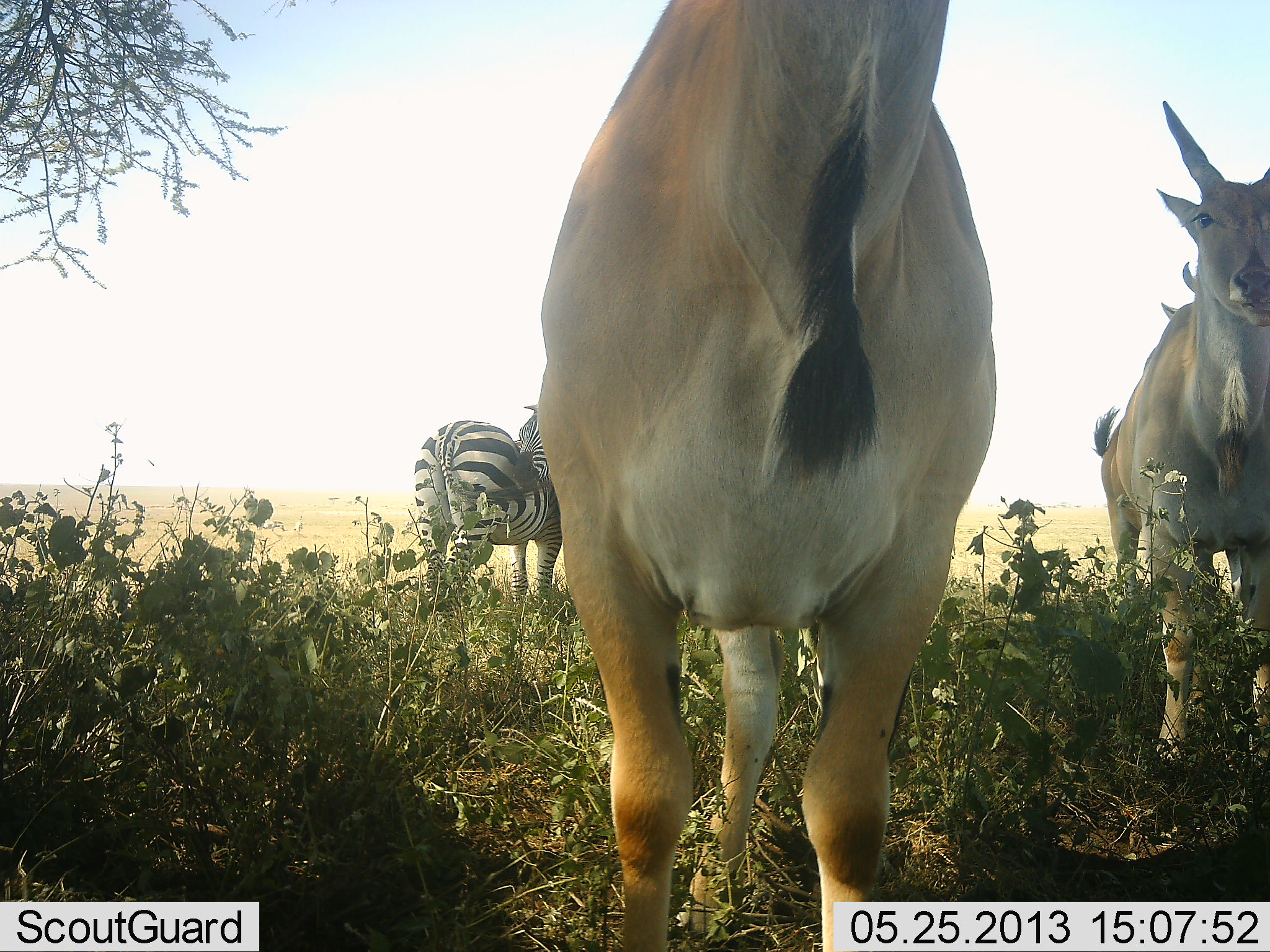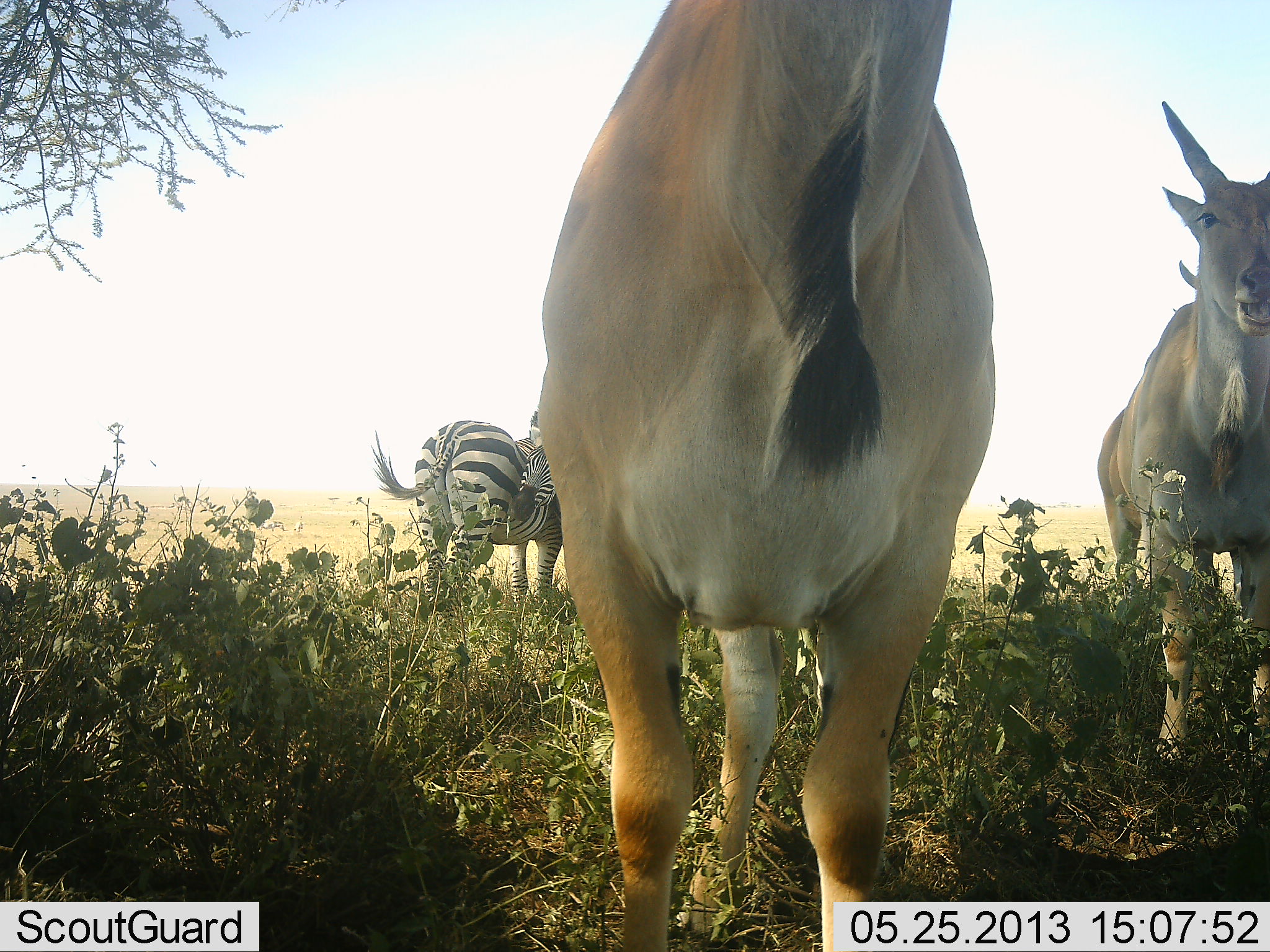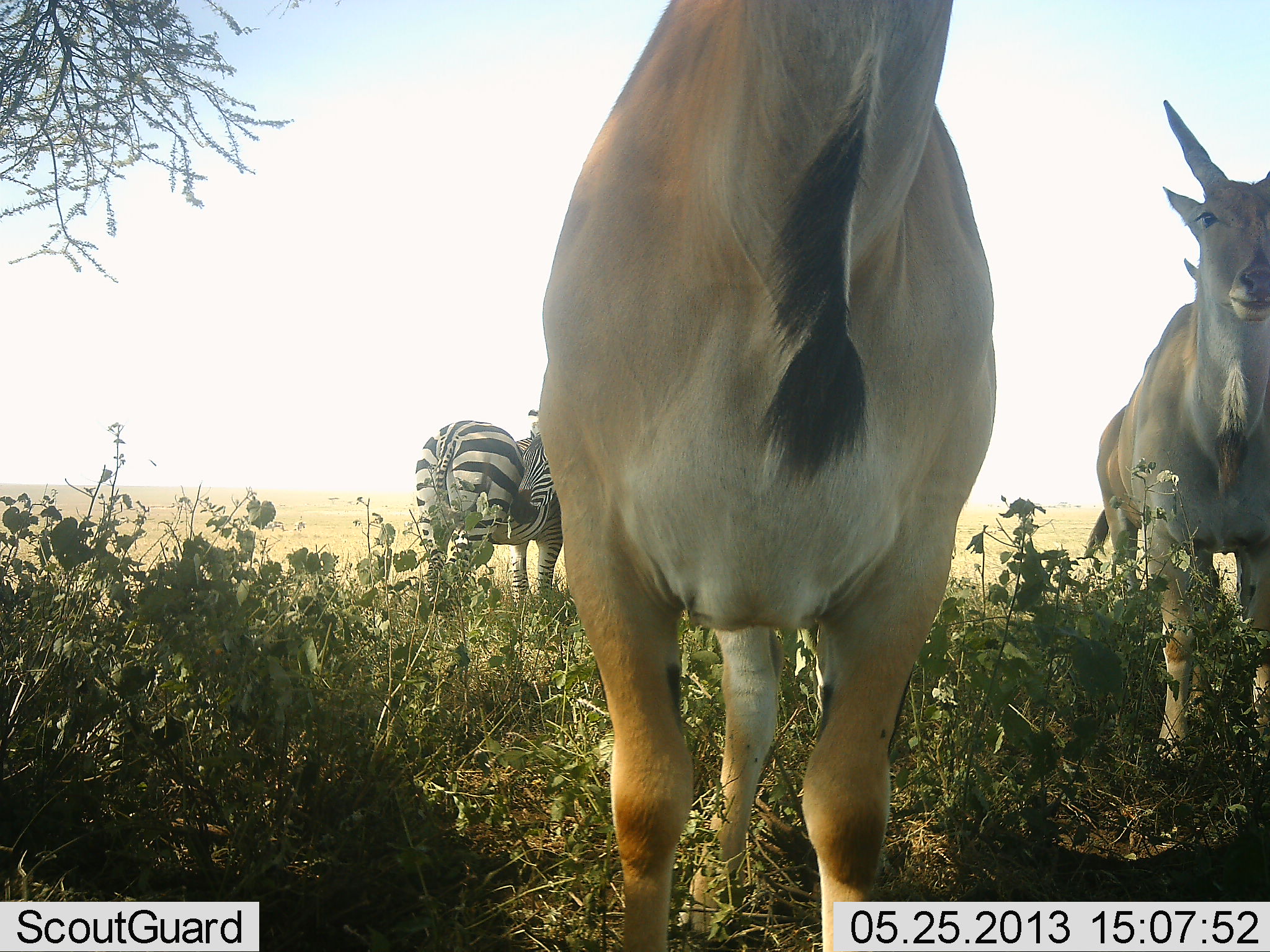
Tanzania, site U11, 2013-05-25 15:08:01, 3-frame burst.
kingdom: Animalia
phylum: Chordata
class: Mammalia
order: Artiodactyla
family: Bovidae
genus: Tragelaphus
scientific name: Tragelaphus oryx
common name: eland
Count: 2.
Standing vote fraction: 93%.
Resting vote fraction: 0%.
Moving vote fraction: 0%.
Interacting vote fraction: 3%.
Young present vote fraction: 0%.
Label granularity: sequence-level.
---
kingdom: Animalia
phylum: Chordata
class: Mammalia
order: Perissodactyla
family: Equidae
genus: Equus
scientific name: Equus quagga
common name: plains zebra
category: zebra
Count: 1.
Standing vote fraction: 94%.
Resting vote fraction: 3%.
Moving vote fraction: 0%.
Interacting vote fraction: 16%.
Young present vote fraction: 0%.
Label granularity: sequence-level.